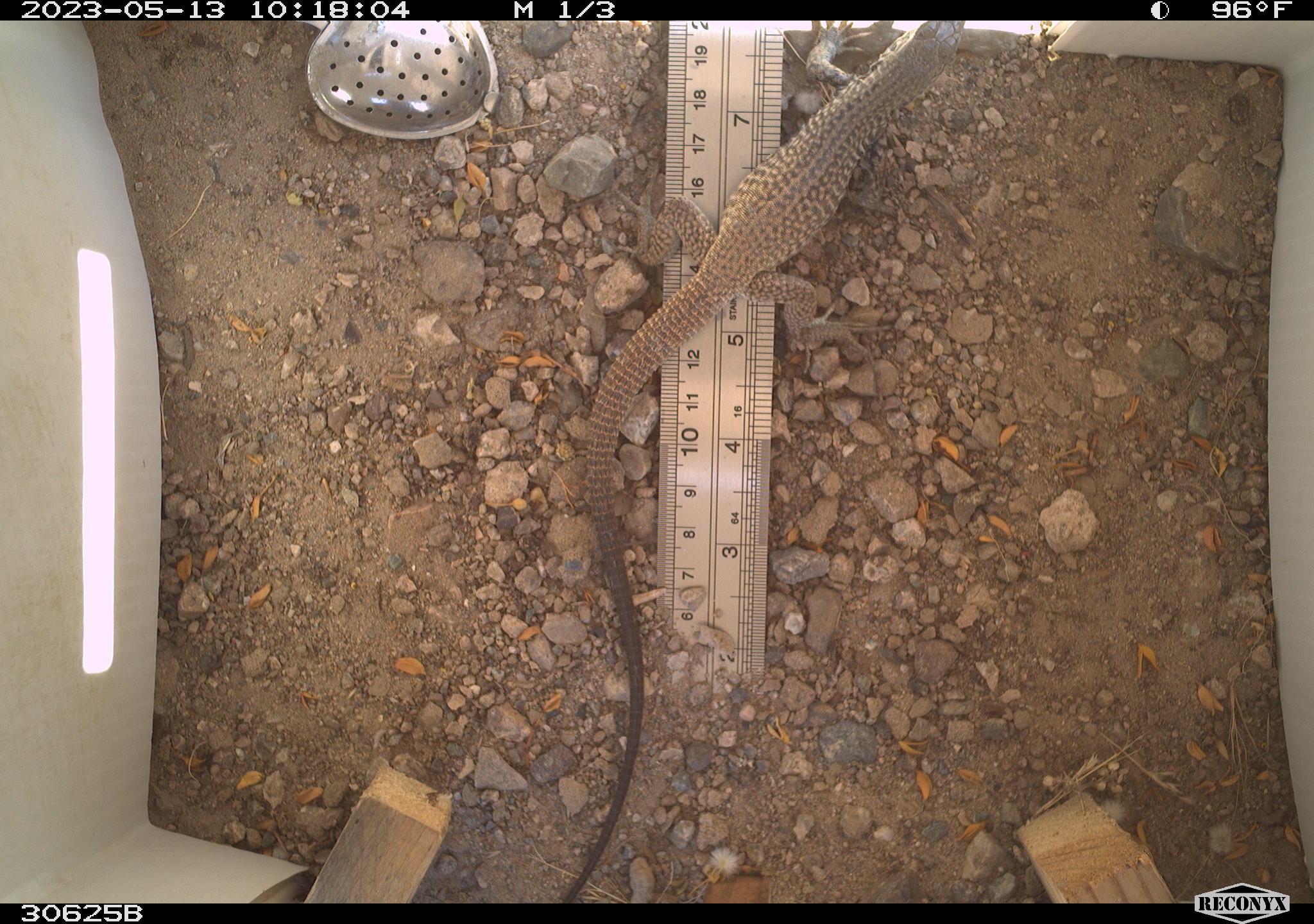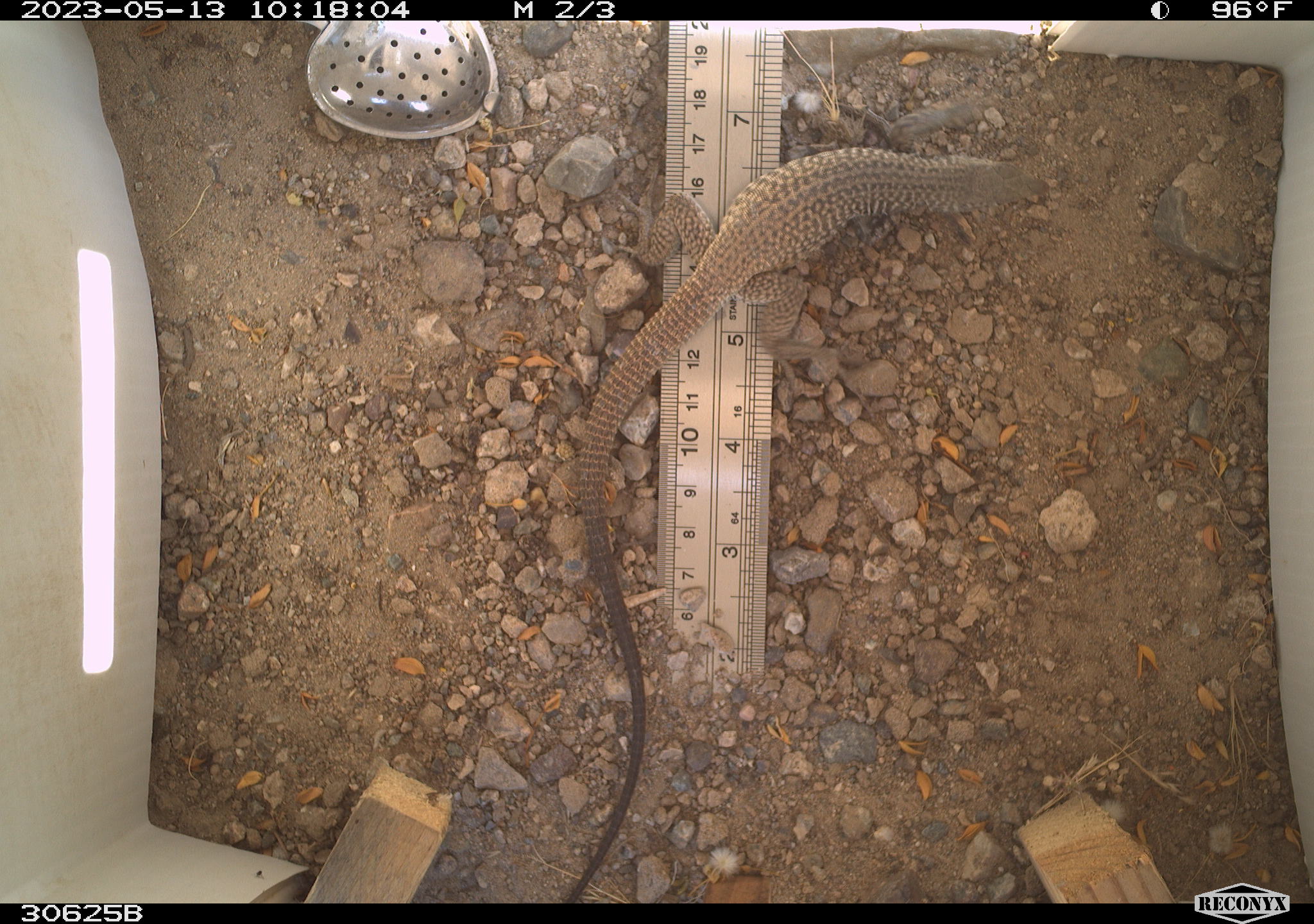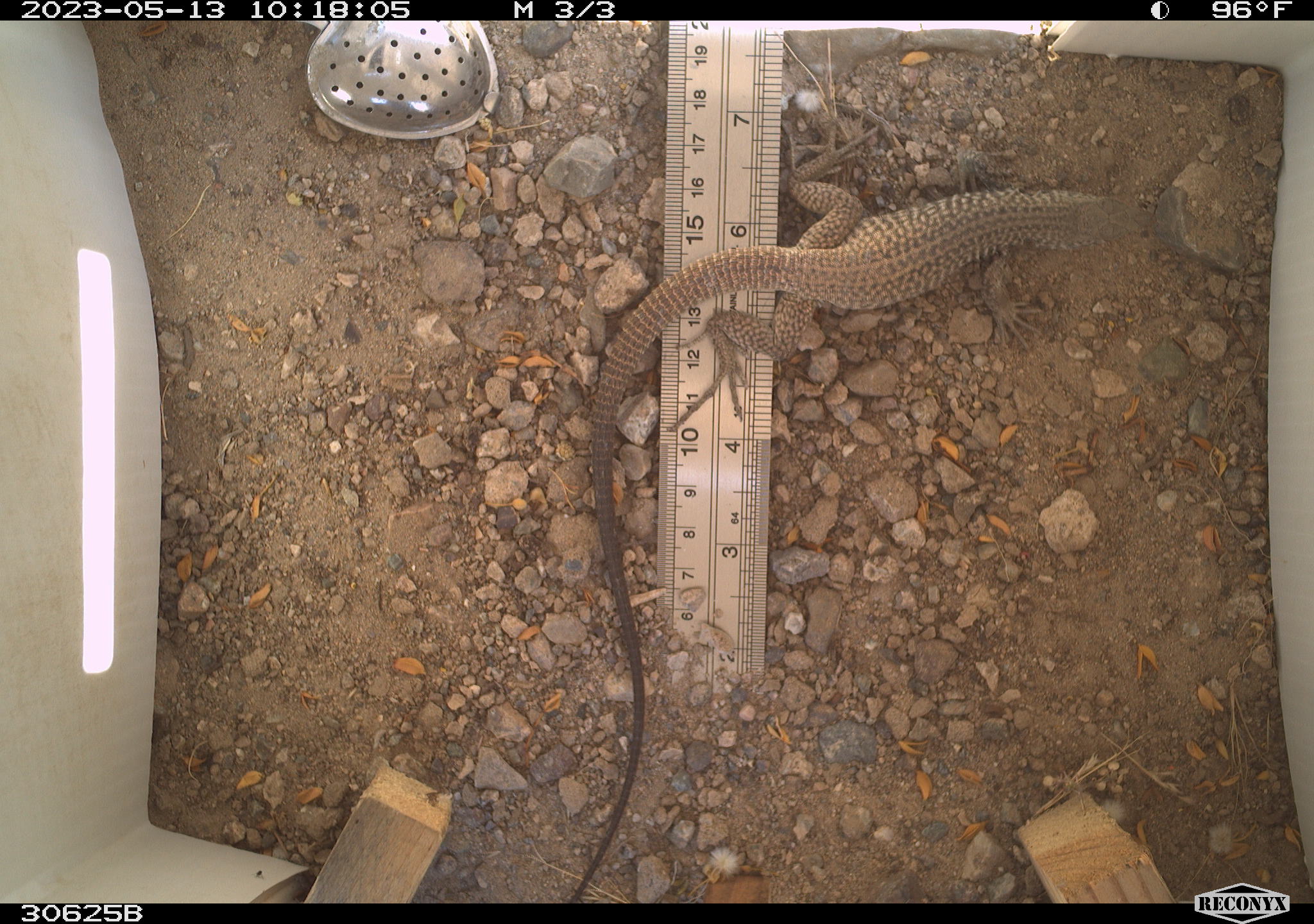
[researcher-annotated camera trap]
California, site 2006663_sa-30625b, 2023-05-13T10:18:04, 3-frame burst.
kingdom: Animalia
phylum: Chordata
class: Reptilia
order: Squamata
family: Teiidae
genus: Aspidoscelis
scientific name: Aspidoscelis tigris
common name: western whiptail